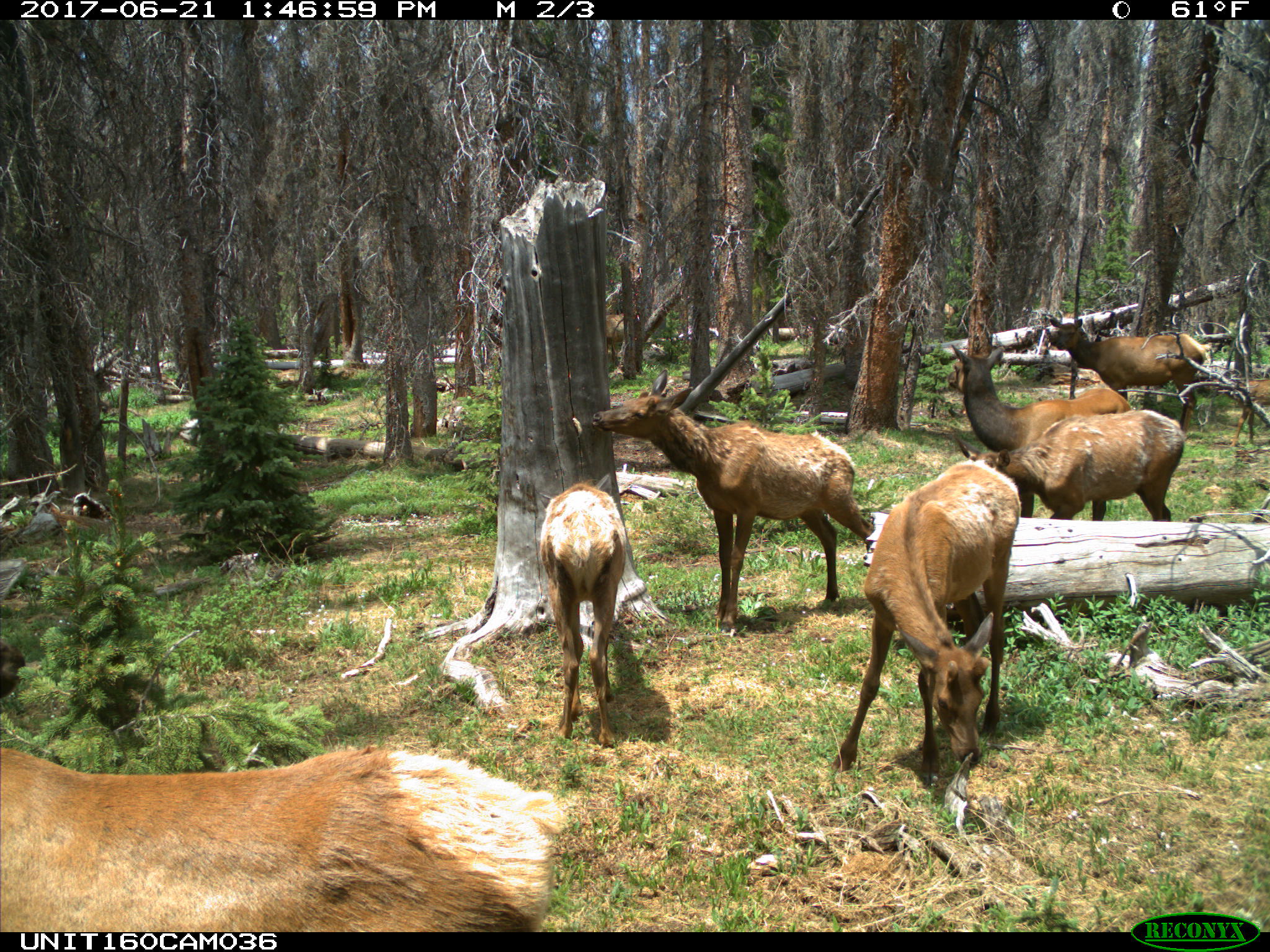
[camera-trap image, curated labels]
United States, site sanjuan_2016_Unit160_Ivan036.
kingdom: Animalia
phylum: Chordata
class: Mammalia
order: Artiodactyla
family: Cervidae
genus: Cervus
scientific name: Cervus elaphus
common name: red deer